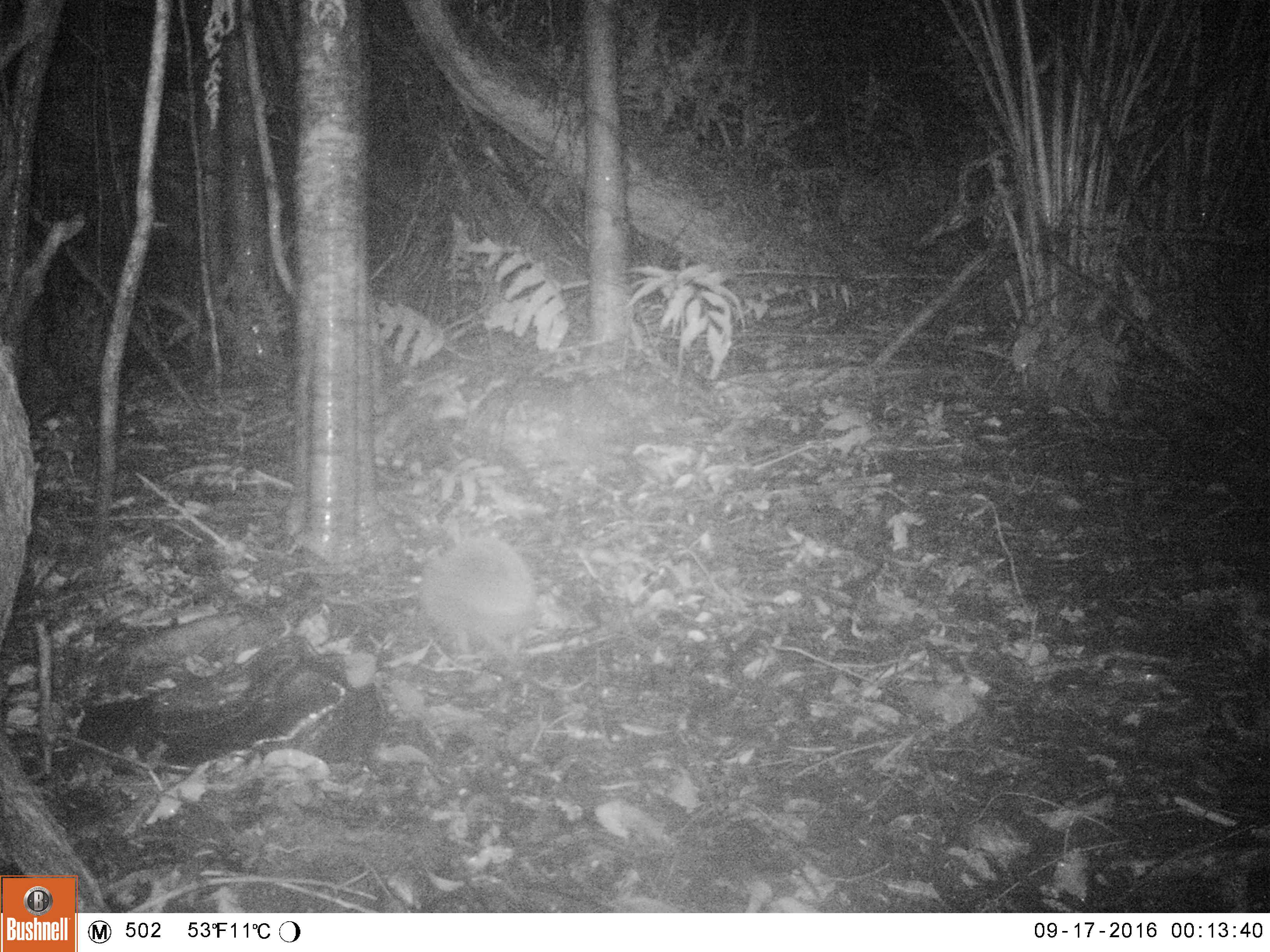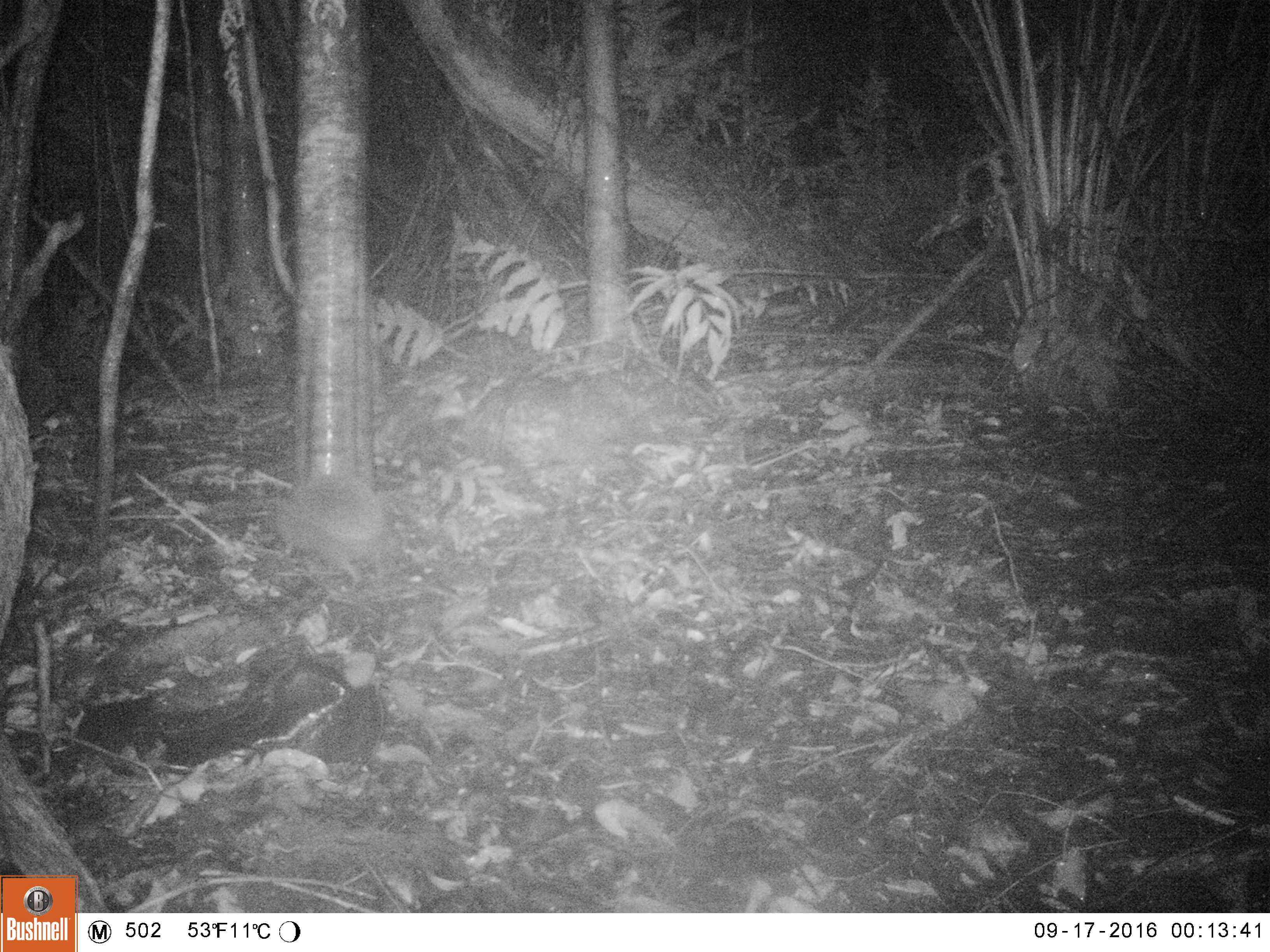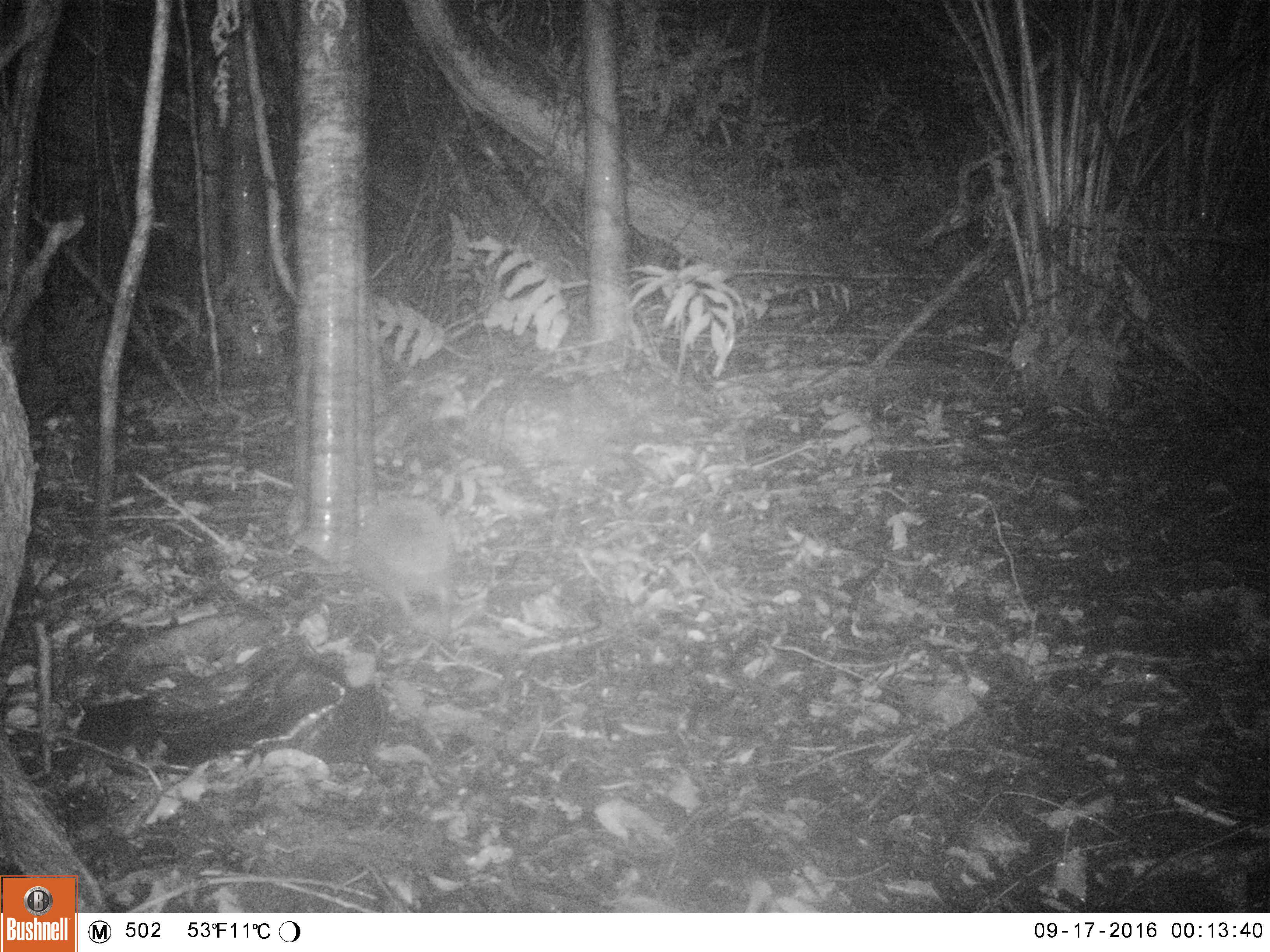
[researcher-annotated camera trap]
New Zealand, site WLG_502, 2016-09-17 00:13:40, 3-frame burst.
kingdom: Animalia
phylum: Chordata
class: Mammalia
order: Eulipotyphla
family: Erinaceidae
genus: Erinaceus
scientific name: Erinaceus europaeus europaeus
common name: european hedgehog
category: hedgehog